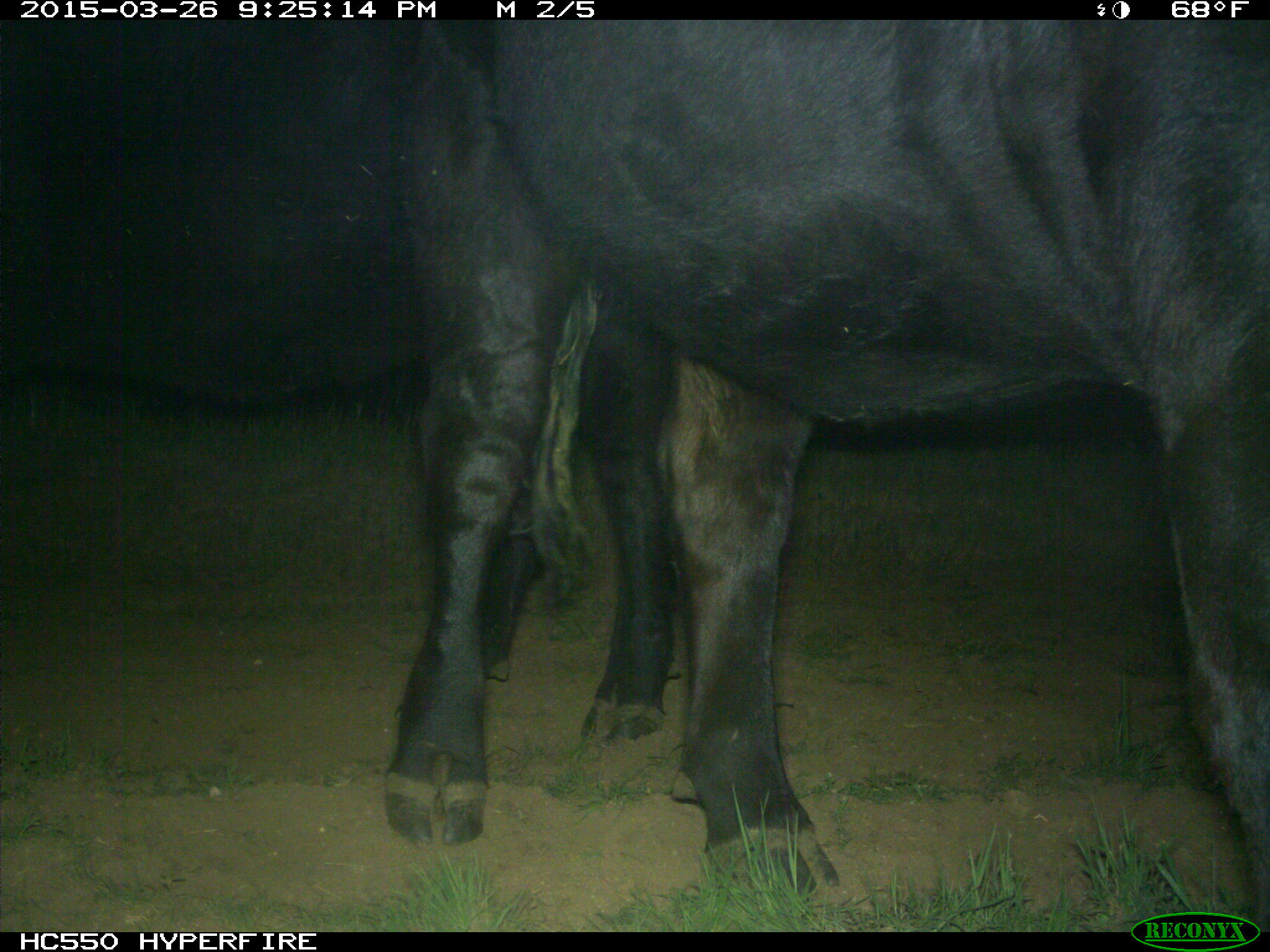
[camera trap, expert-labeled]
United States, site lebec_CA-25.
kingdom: Animalia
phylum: Chordata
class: Mammalia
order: Artiodactyla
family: Bovidae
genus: Bos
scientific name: Bos taurus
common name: domestic cow